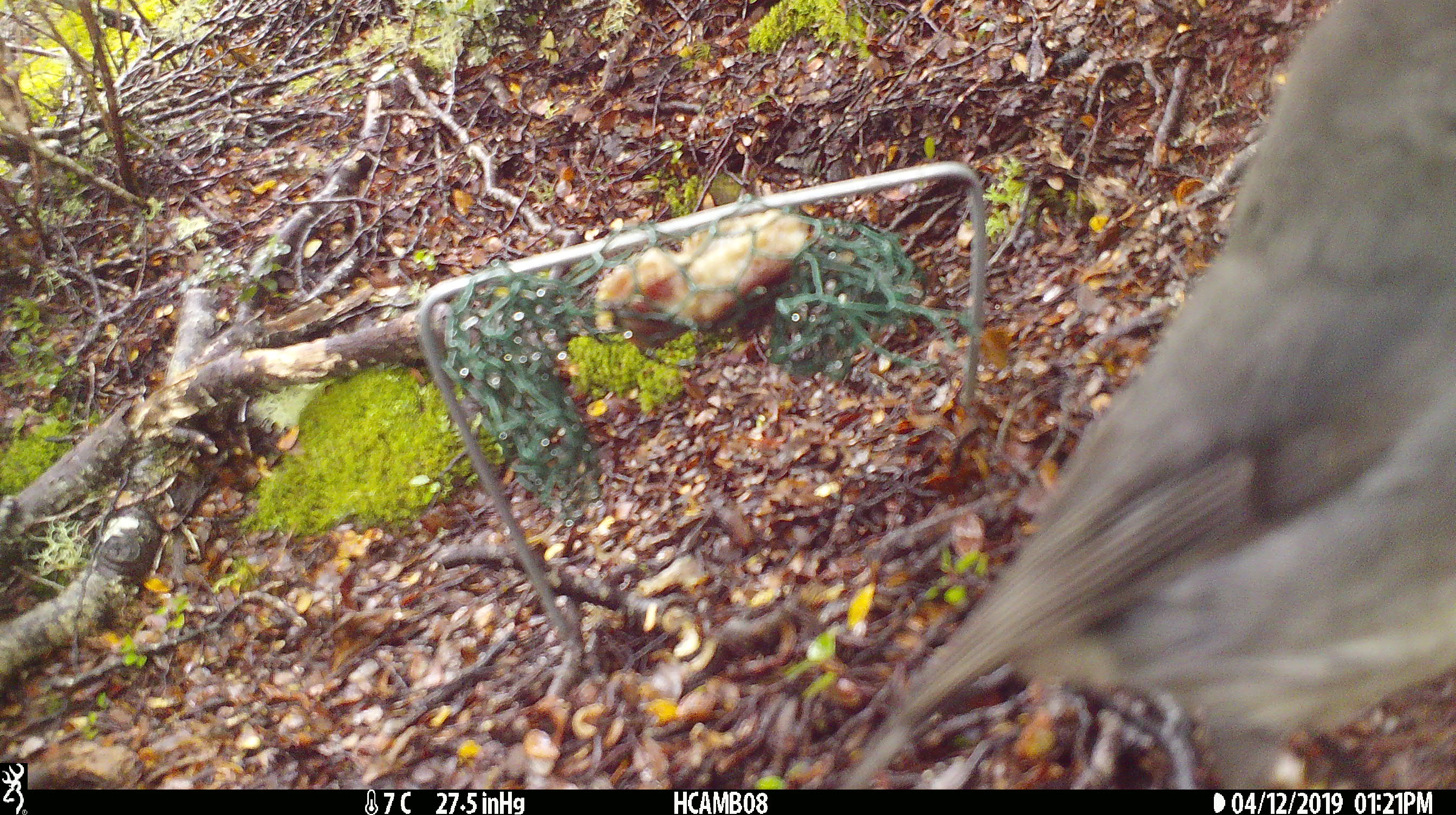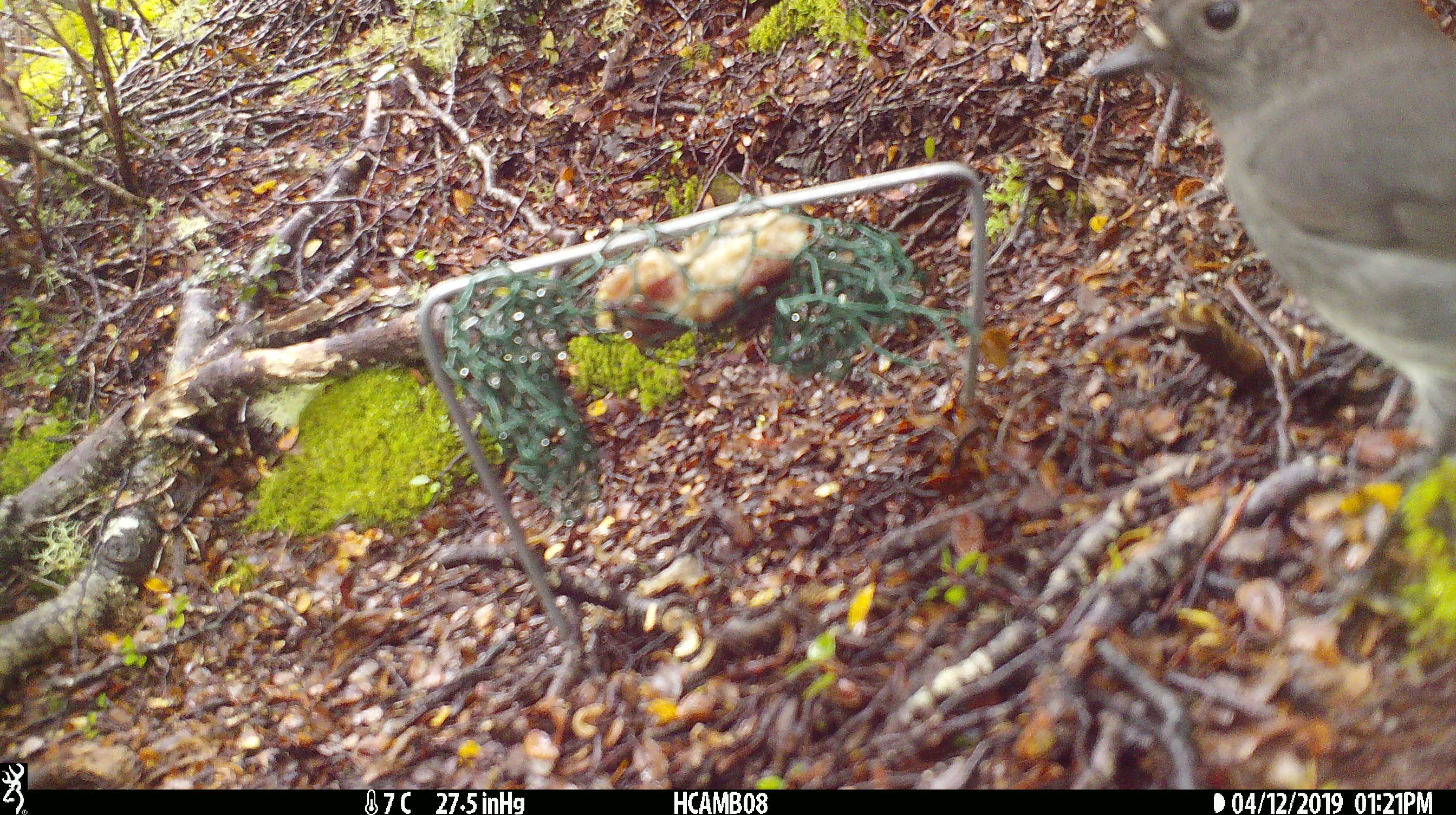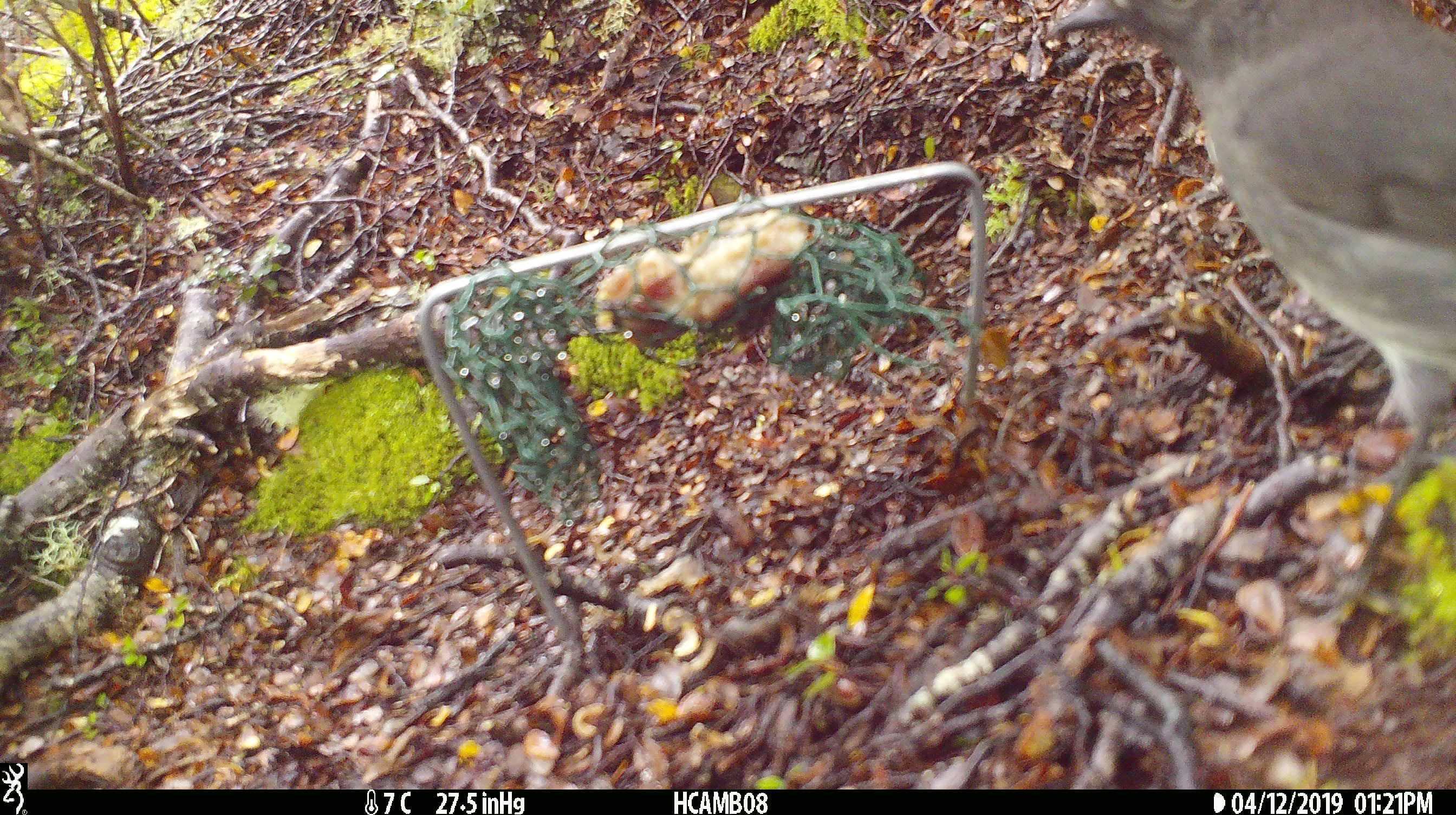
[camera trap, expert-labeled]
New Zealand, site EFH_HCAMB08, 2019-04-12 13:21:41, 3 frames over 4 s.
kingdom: Animalia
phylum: Chordata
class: Aves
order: Passeriformes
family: Petroicidae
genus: Petroica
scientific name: Petroica australis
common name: new zealand robin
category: robin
Robin (new zealand robin) (Petroica australis).